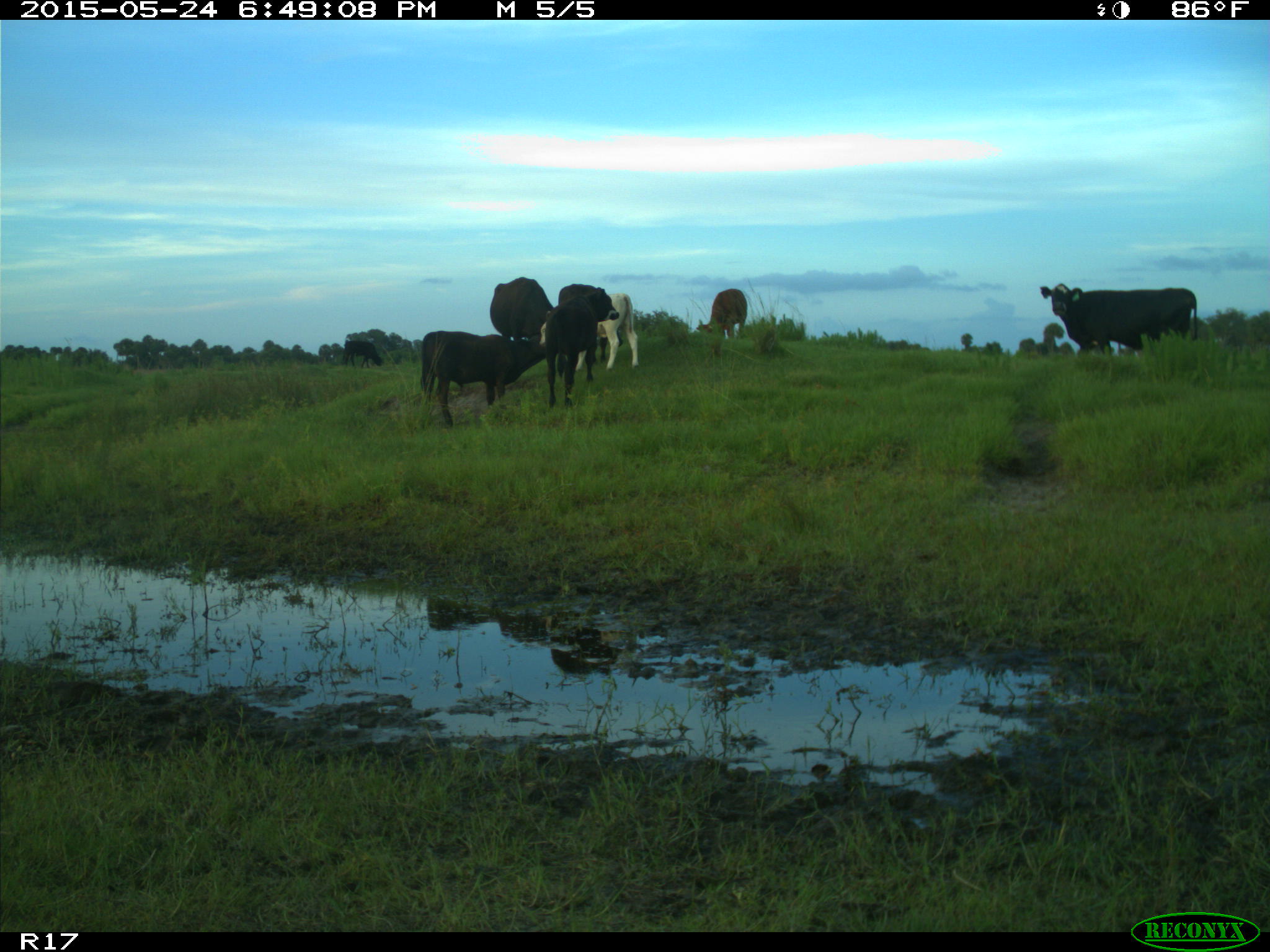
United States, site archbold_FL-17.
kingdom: Animalia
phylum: Chordata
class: Mammalia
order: Artiodactyla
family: Bovidae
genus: Bos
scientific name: Bos taurus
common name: domestic cow